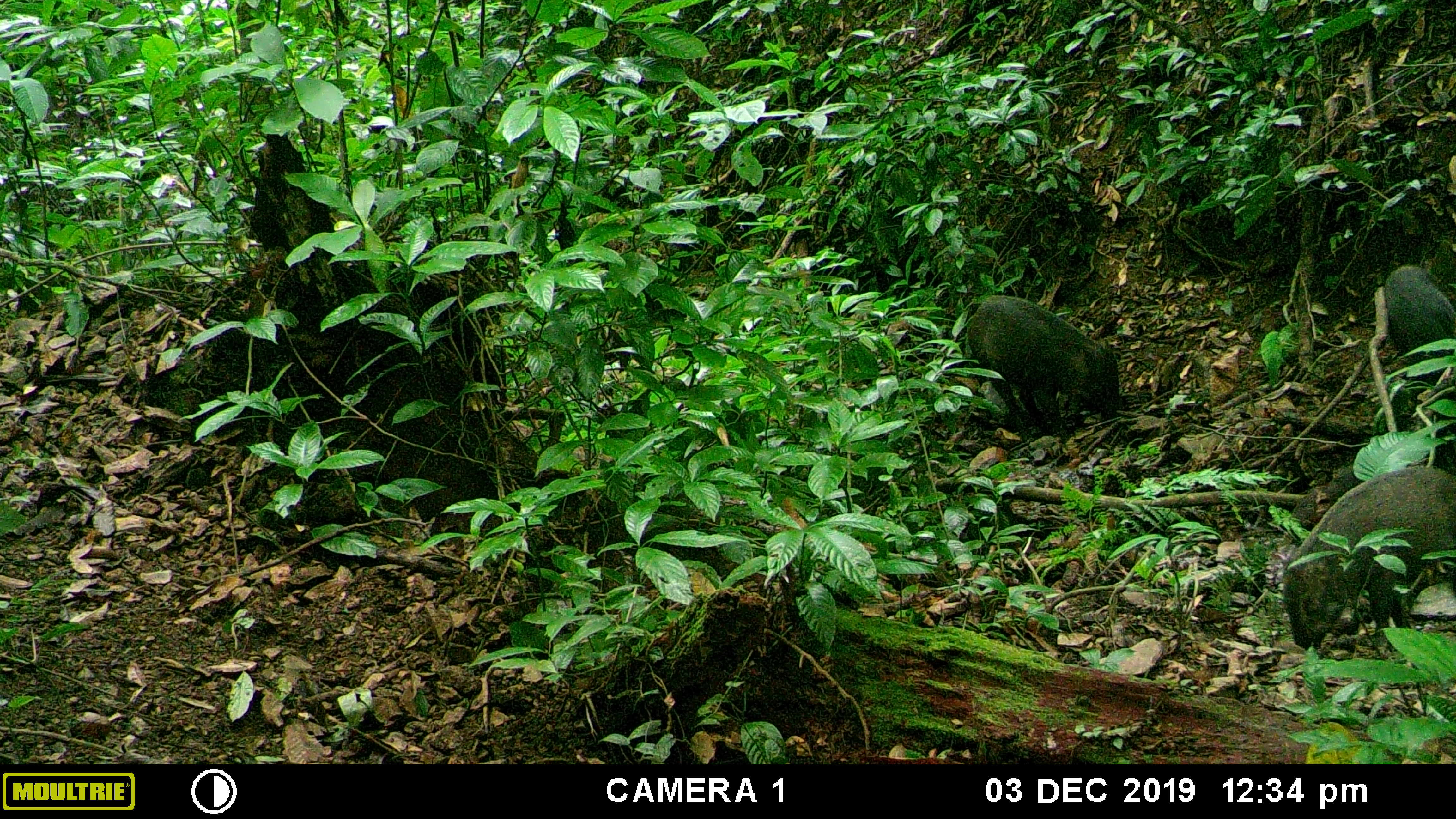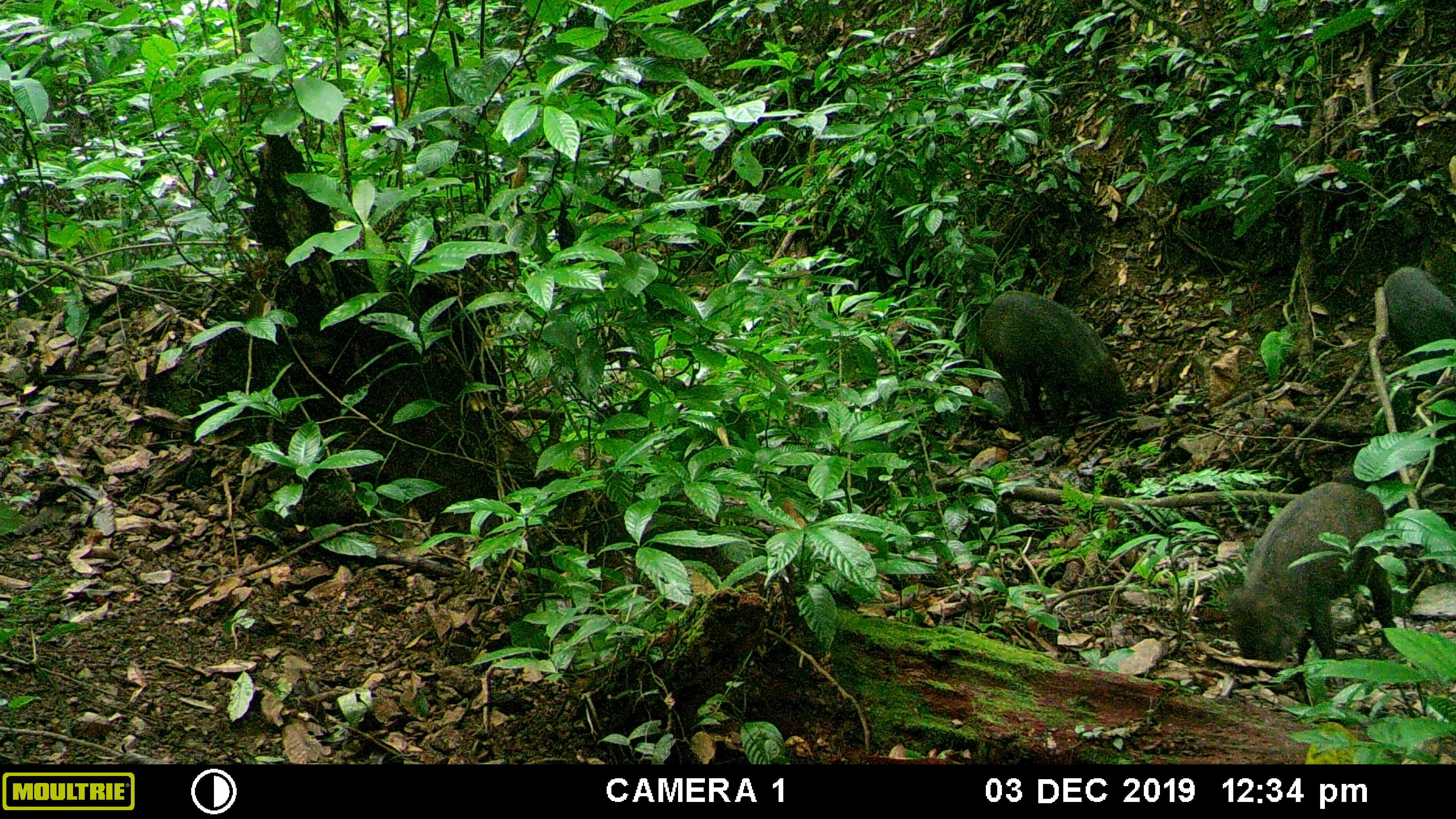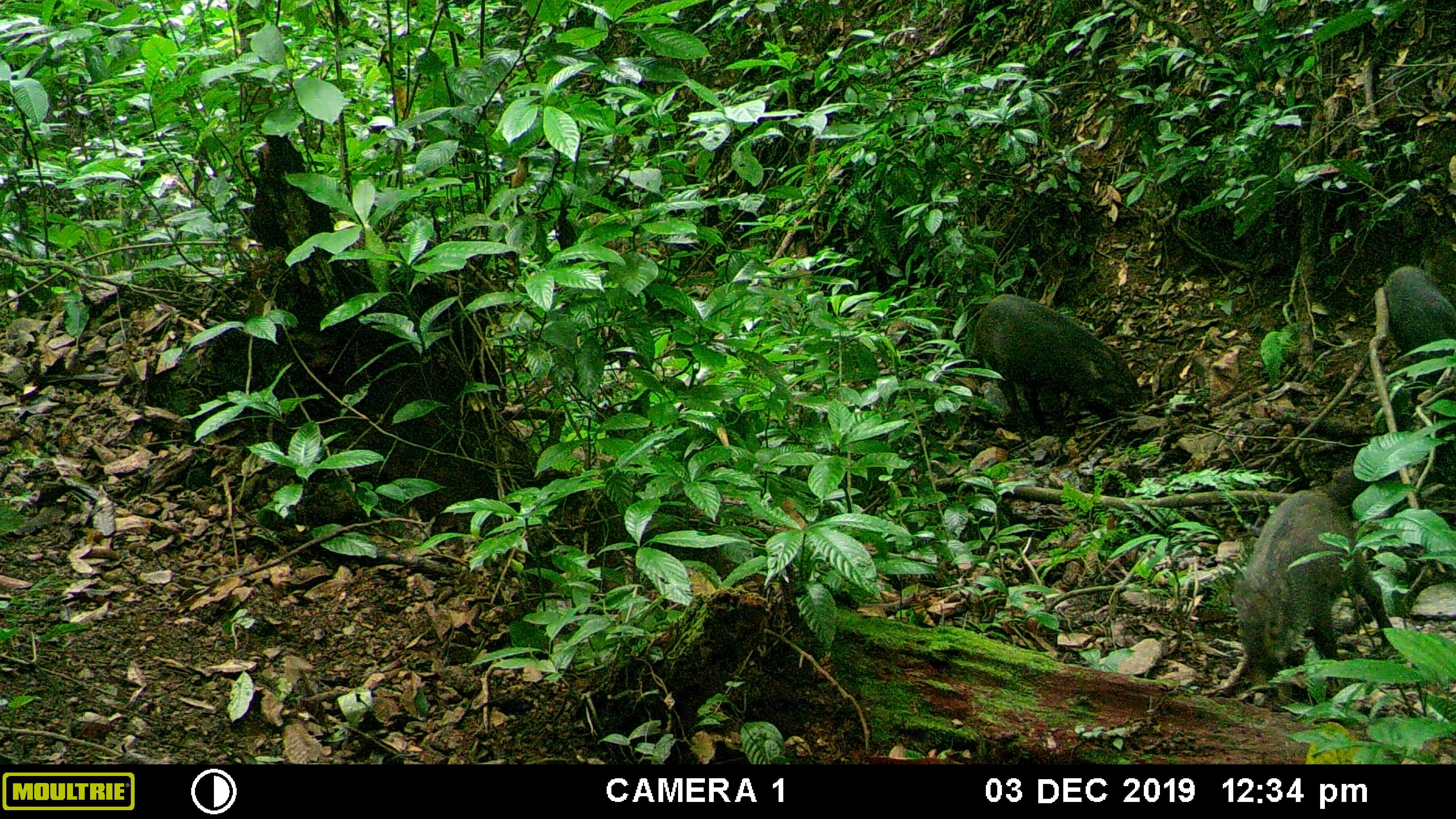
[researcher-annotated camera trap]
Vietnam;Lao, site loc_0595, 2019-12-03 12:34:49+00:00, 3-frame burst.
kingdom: Animalia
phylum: Chordata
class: Mammalia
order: Artiodactyla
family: Suidae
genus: Sus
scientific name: Sus scrofa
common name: eurasian wild pig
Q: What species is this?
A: Eurasian wild pig (Sus scrofa).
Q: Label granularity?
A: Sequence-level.